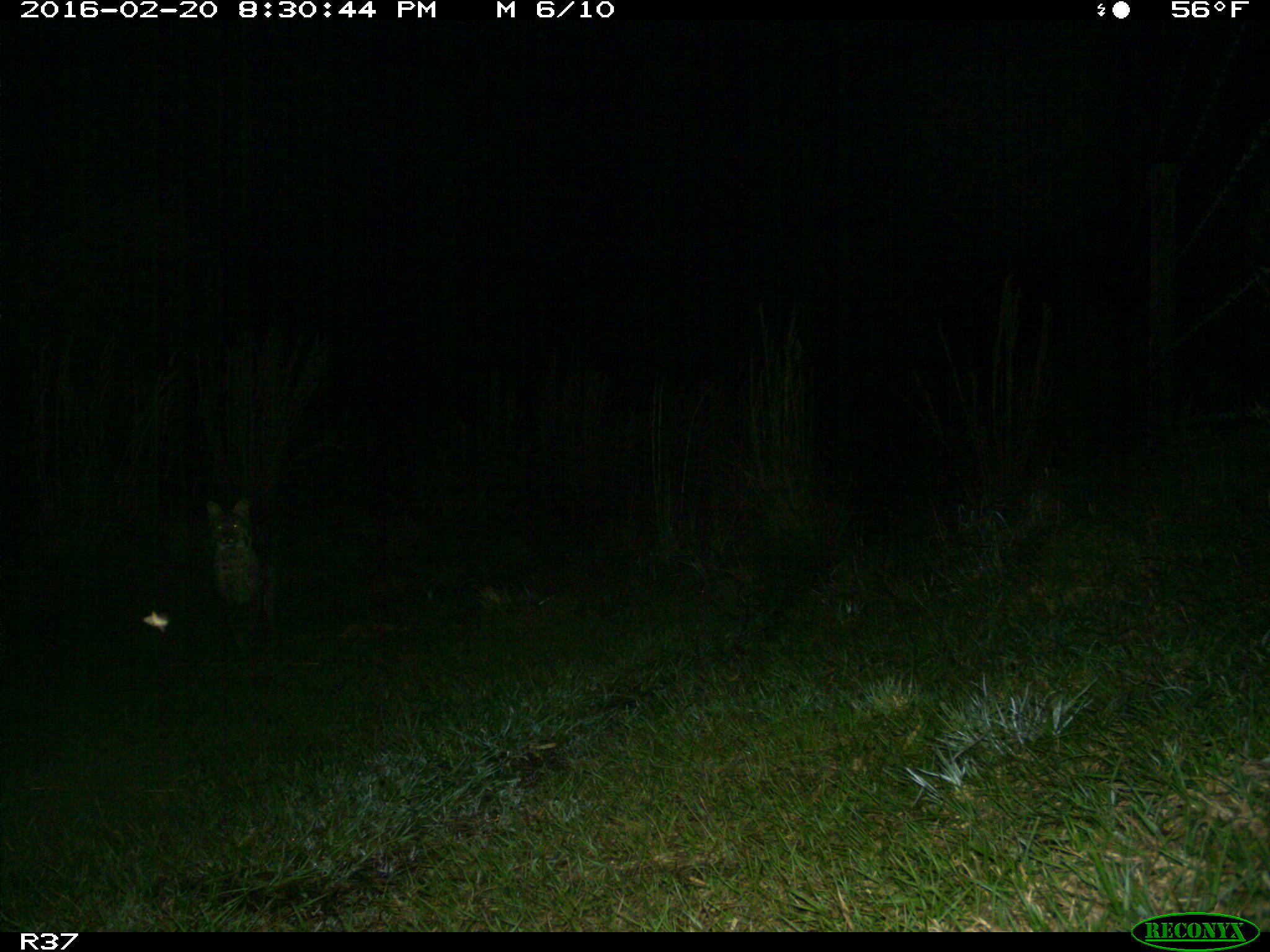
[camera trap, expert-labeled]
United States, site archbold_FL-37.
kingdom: Animalia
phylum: Chordata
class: Mammalia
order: Carnivora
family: Felidae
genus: Lynx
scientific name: Lynx rufus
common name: bobcat